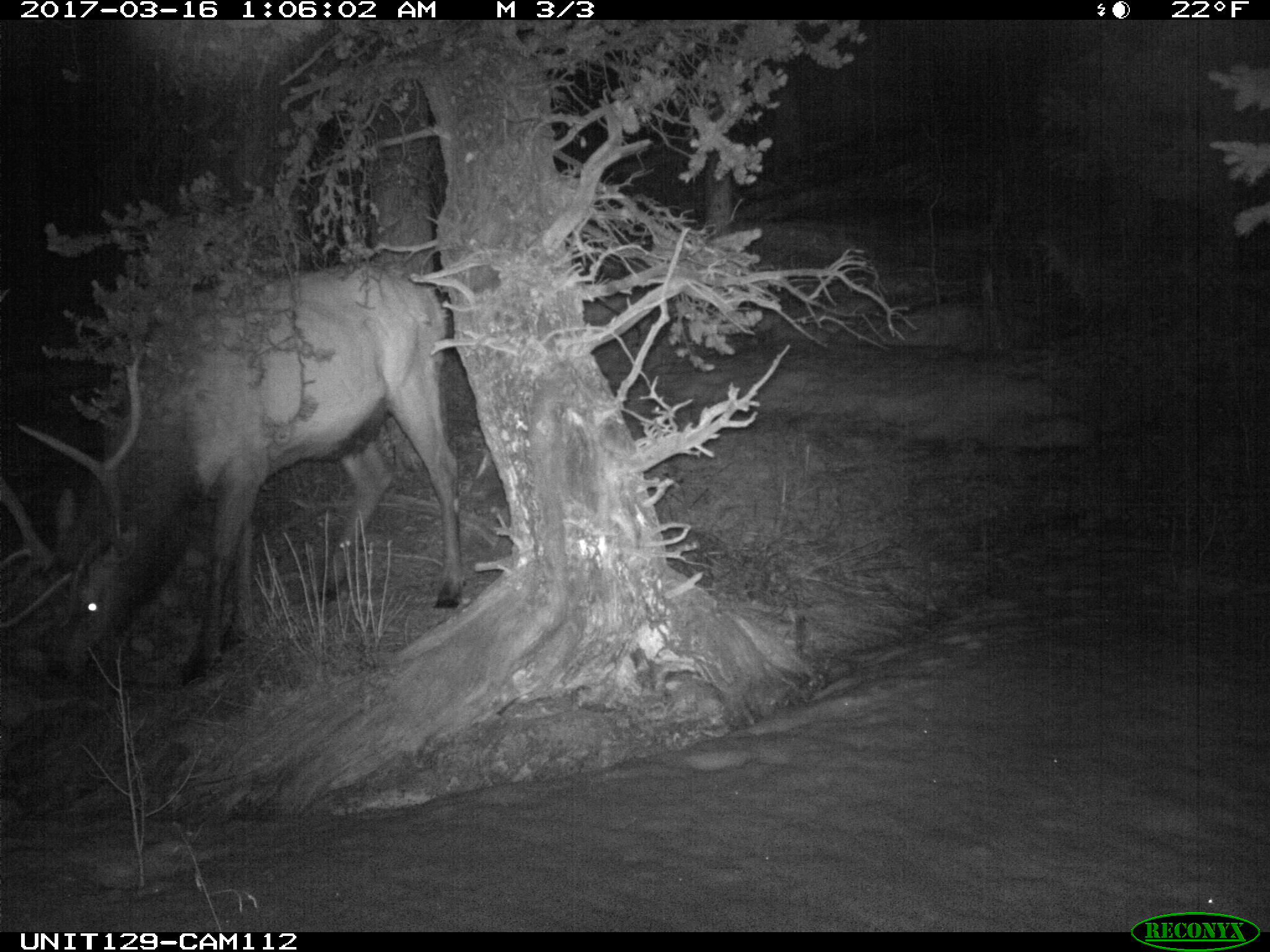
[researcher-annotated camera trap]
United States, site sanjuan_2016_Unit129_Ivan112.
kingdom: Animalia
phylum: Chordata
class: Mammalia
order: Artiodactyla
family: Cervidae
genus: Cervus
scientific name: Cervus elaphus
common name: red deer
Cervus elaphus (red deer).